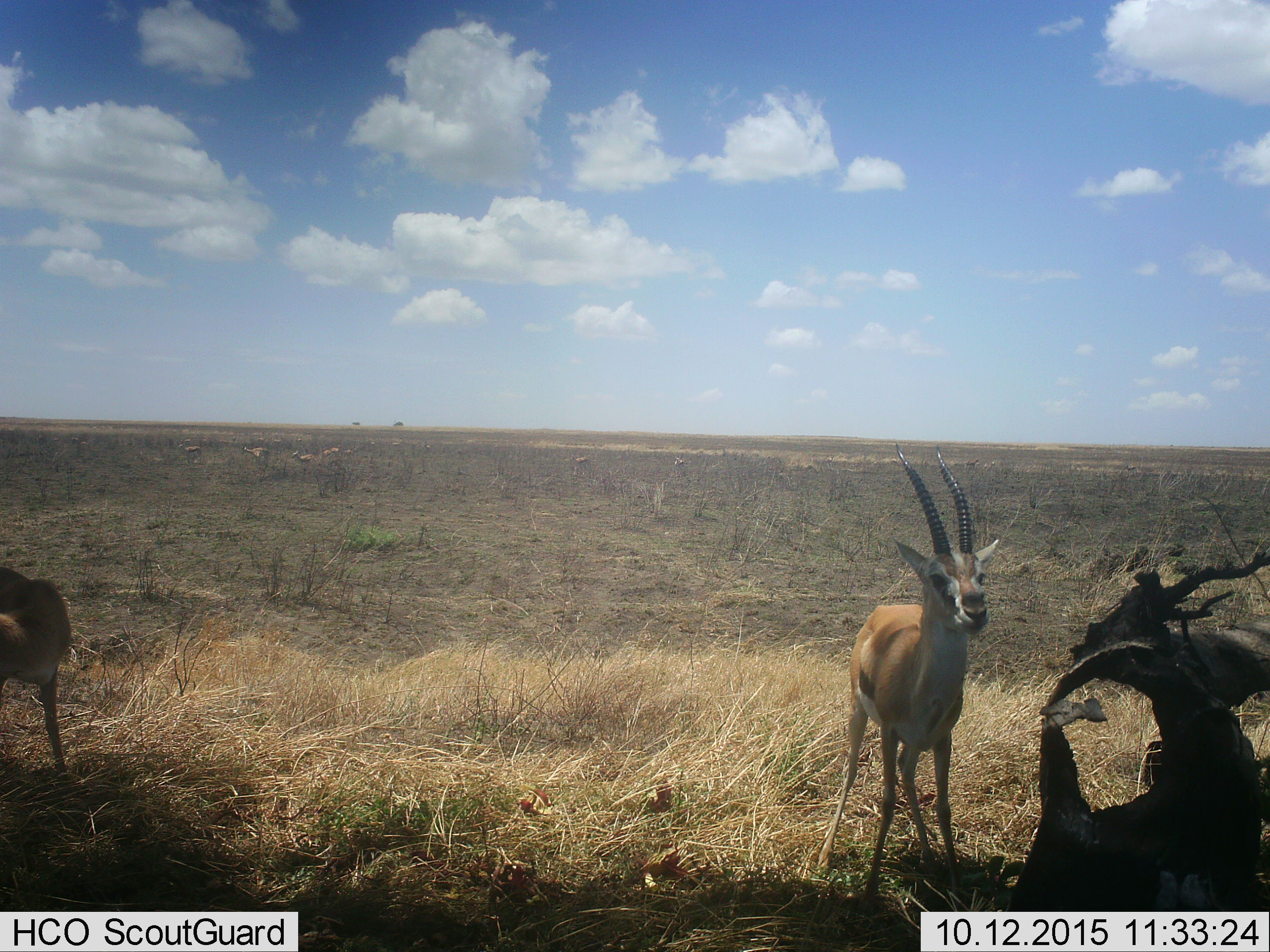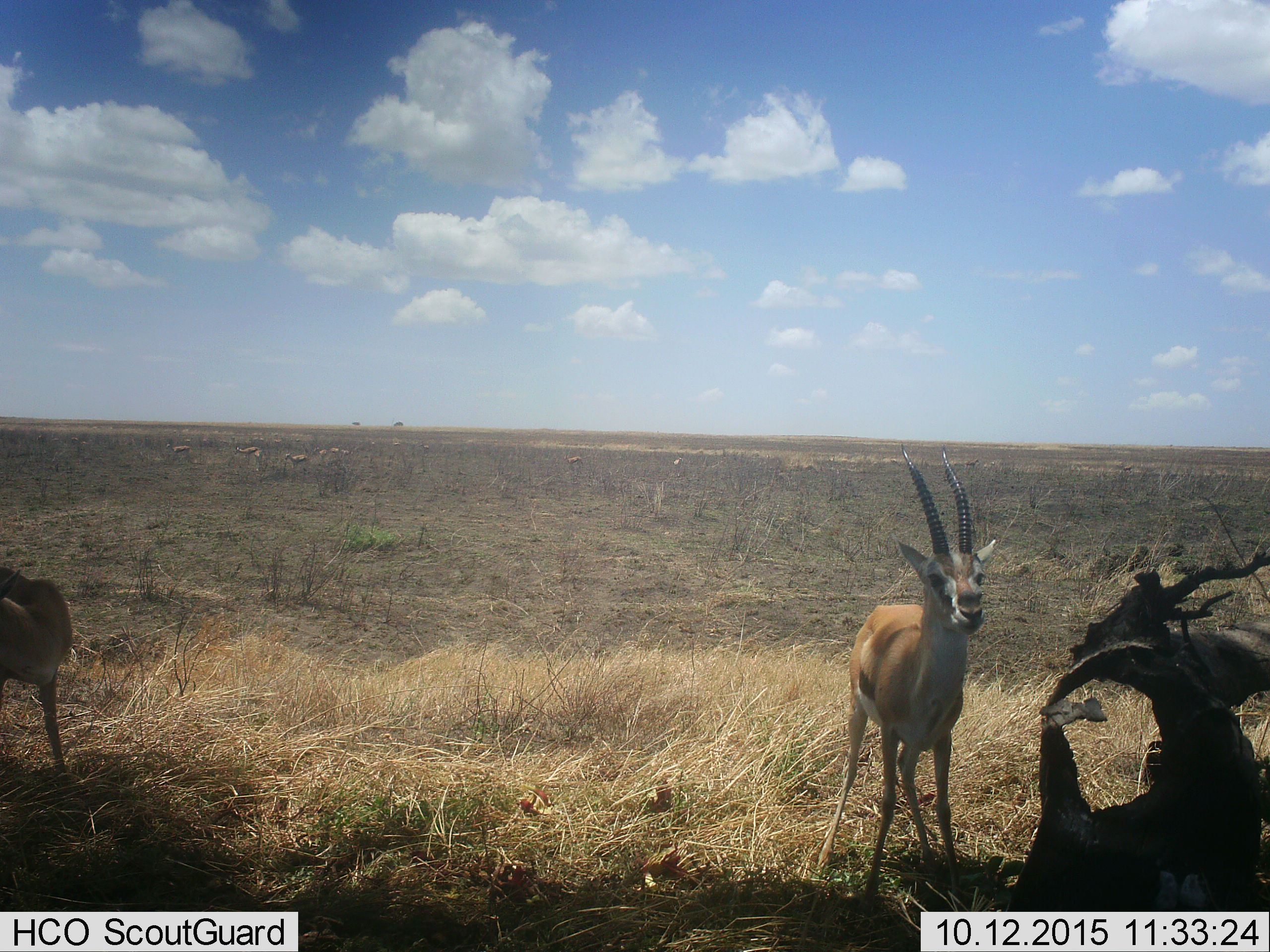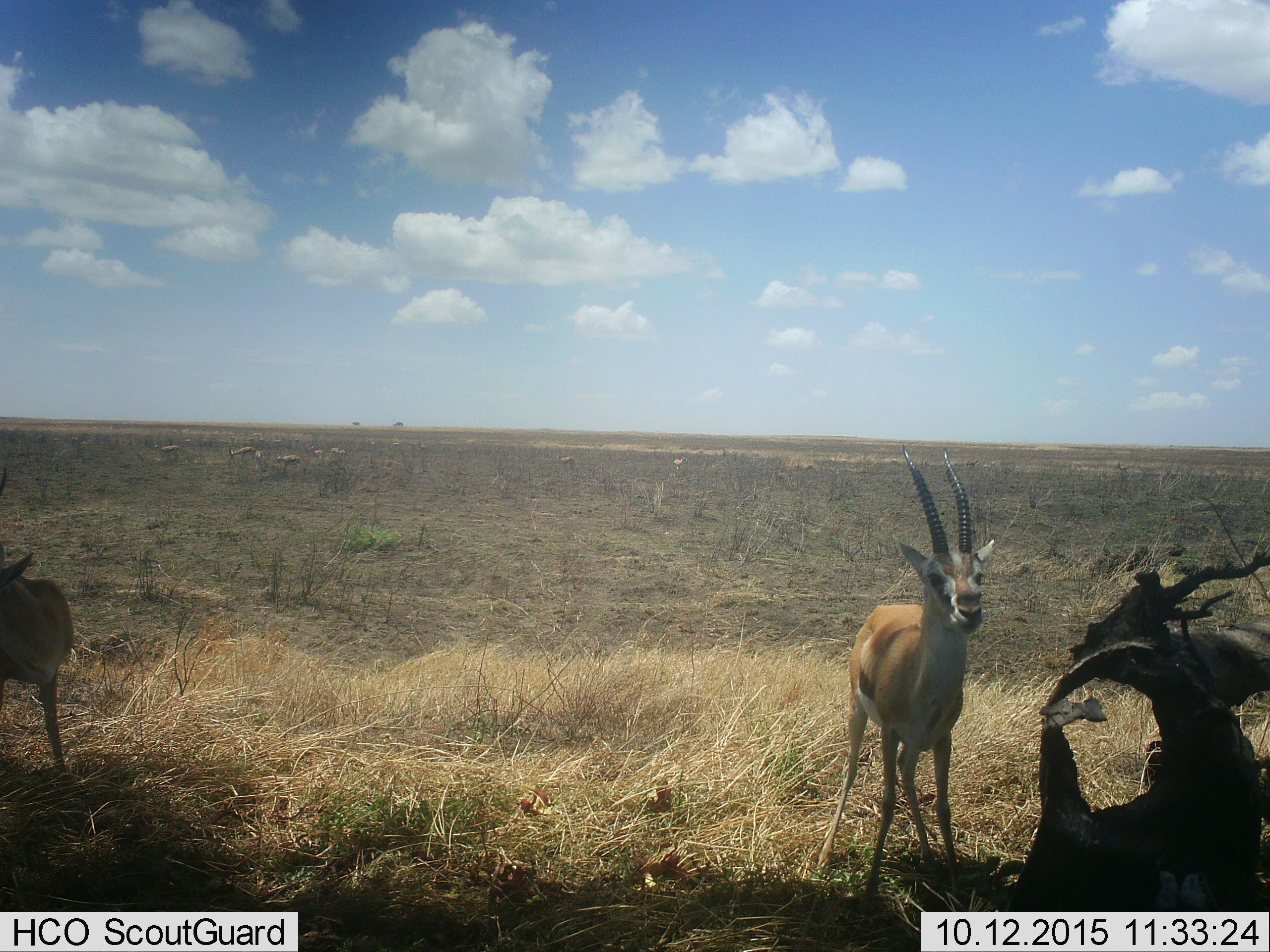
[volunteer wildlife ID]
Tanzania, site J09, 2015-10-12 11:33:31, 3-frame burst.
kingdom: Animalia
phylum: Chordata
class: Mammalia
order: Artiodactyla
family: Bovidae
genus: Eudorcas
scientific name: Eudorcas thomsonii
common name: thomson's gazelle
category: gazellethomsons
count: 5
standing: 100%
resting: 0%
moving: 0%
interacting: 0%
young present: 0%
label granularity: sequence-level